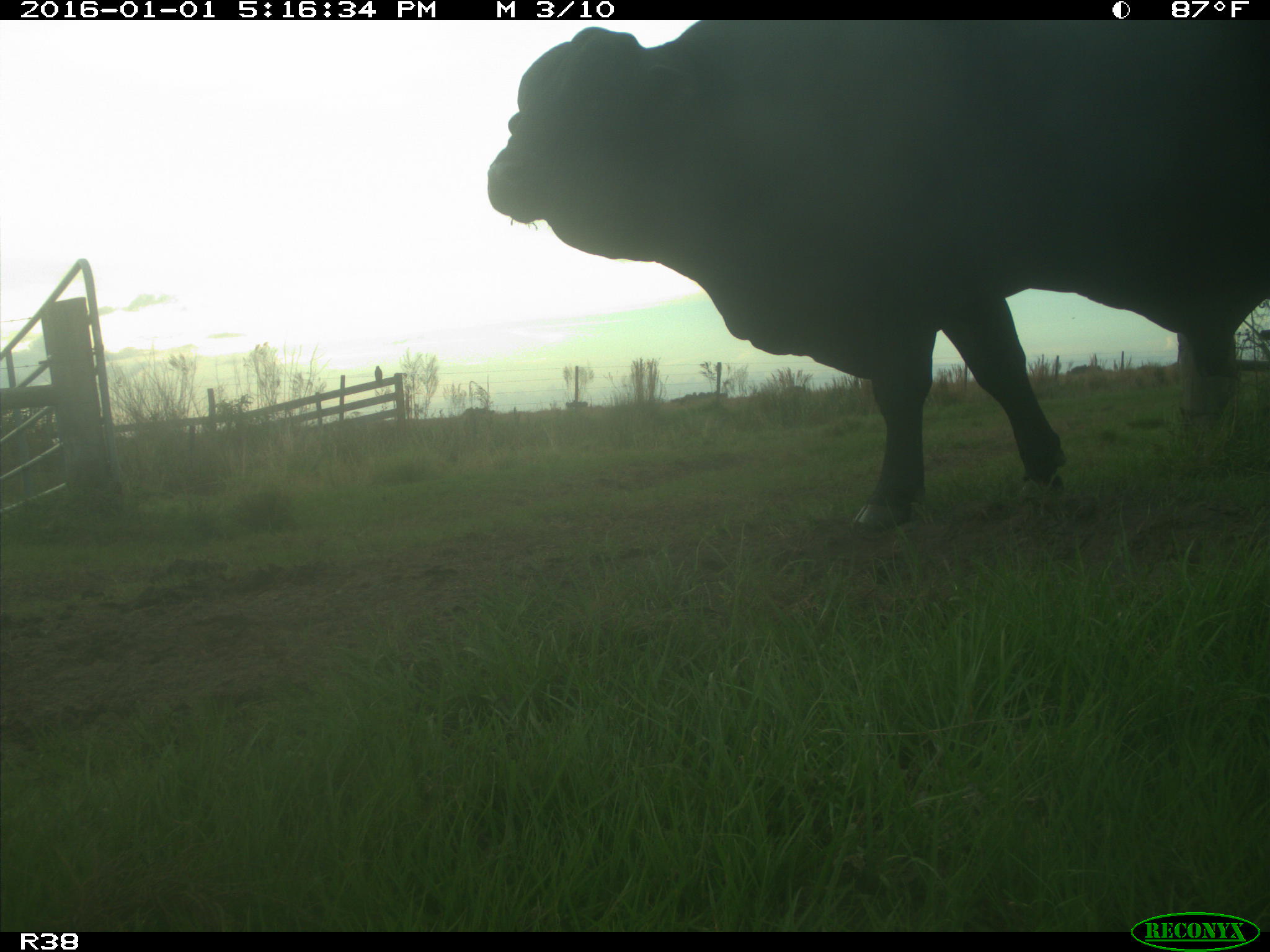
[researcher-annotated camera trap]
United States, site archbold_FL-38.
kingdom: Animalia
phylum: Chordata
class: Mammalia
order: Artiodactyla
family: Bovidae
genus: Bos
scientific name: Bos taurus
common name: domestic cow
Bos taurus (domestic cow).